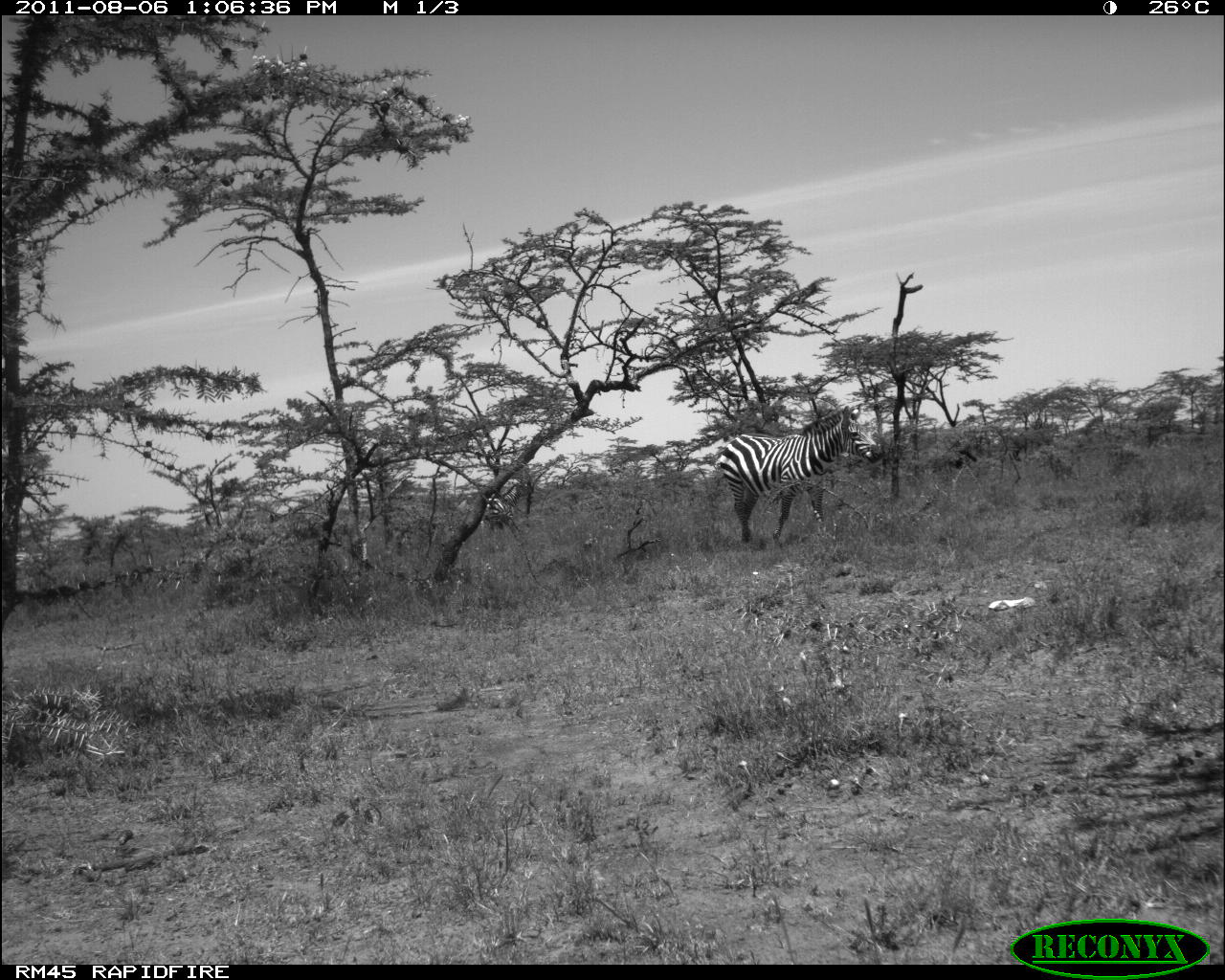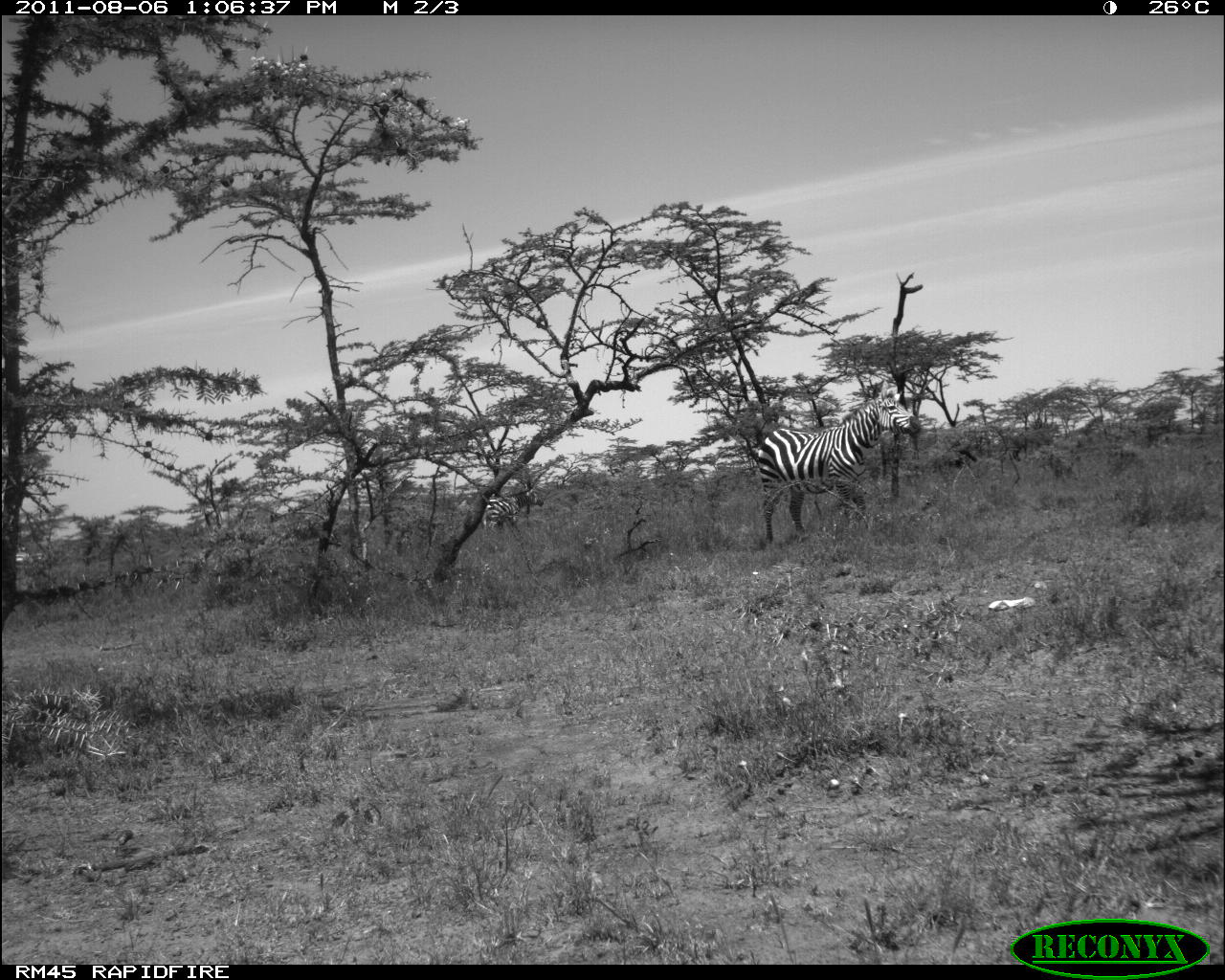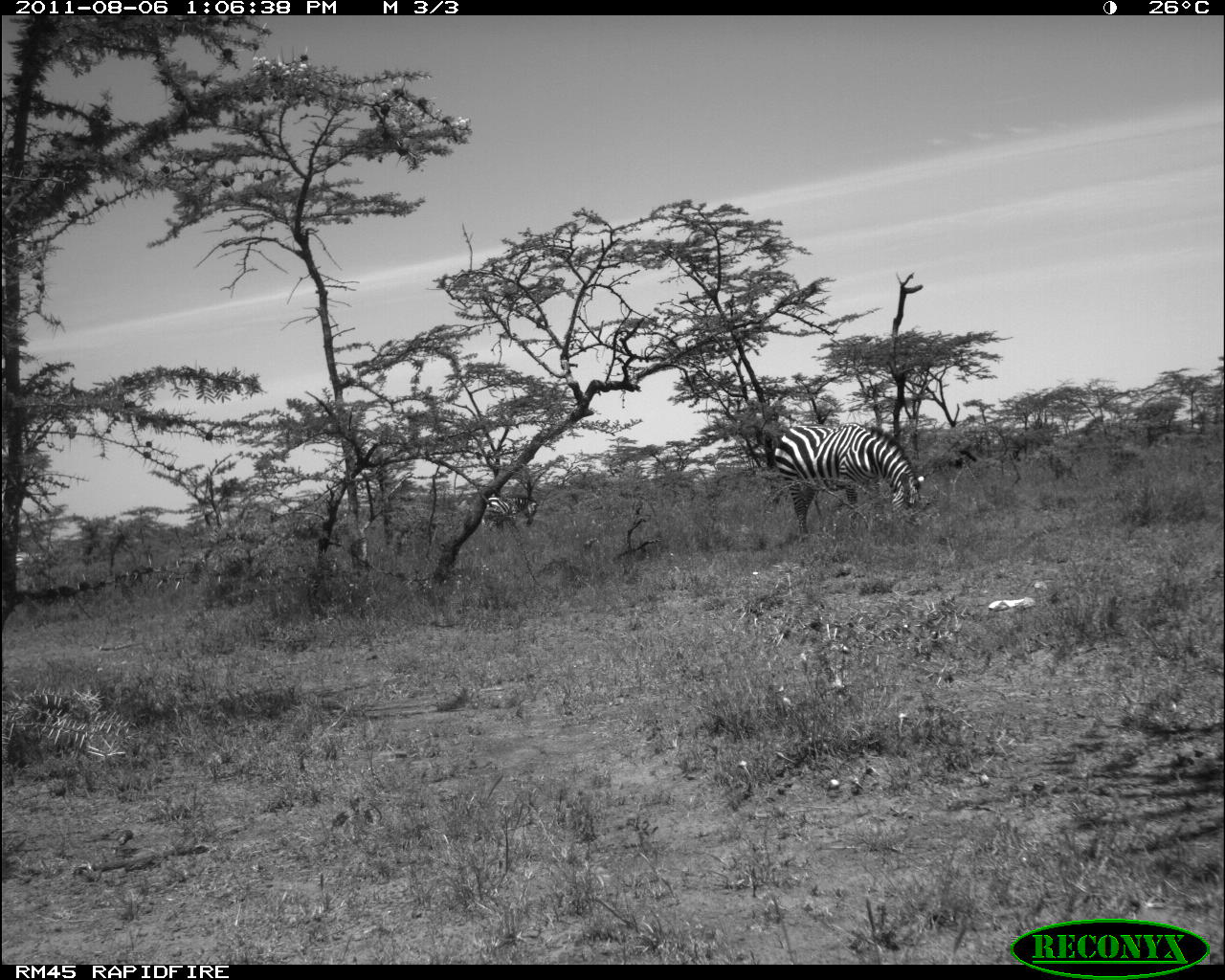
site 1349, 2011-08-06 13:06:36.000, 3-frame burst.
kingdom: Animalia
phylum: Chordata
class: Mammalia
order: Perissodactyla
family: Equidae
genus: Equus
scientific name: Equus quagga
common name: plains zebra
Equus quagga (plains zebra), count 3.